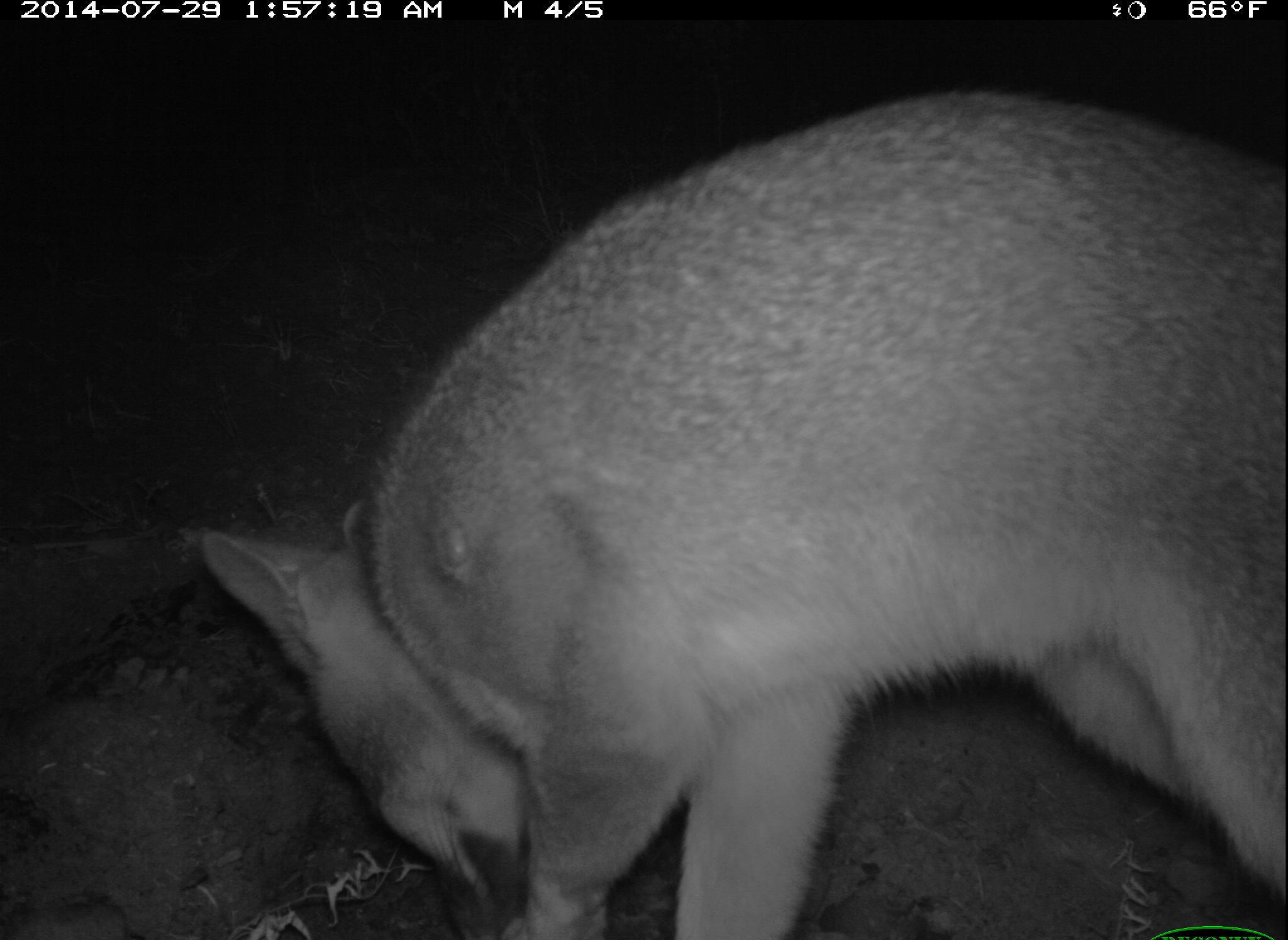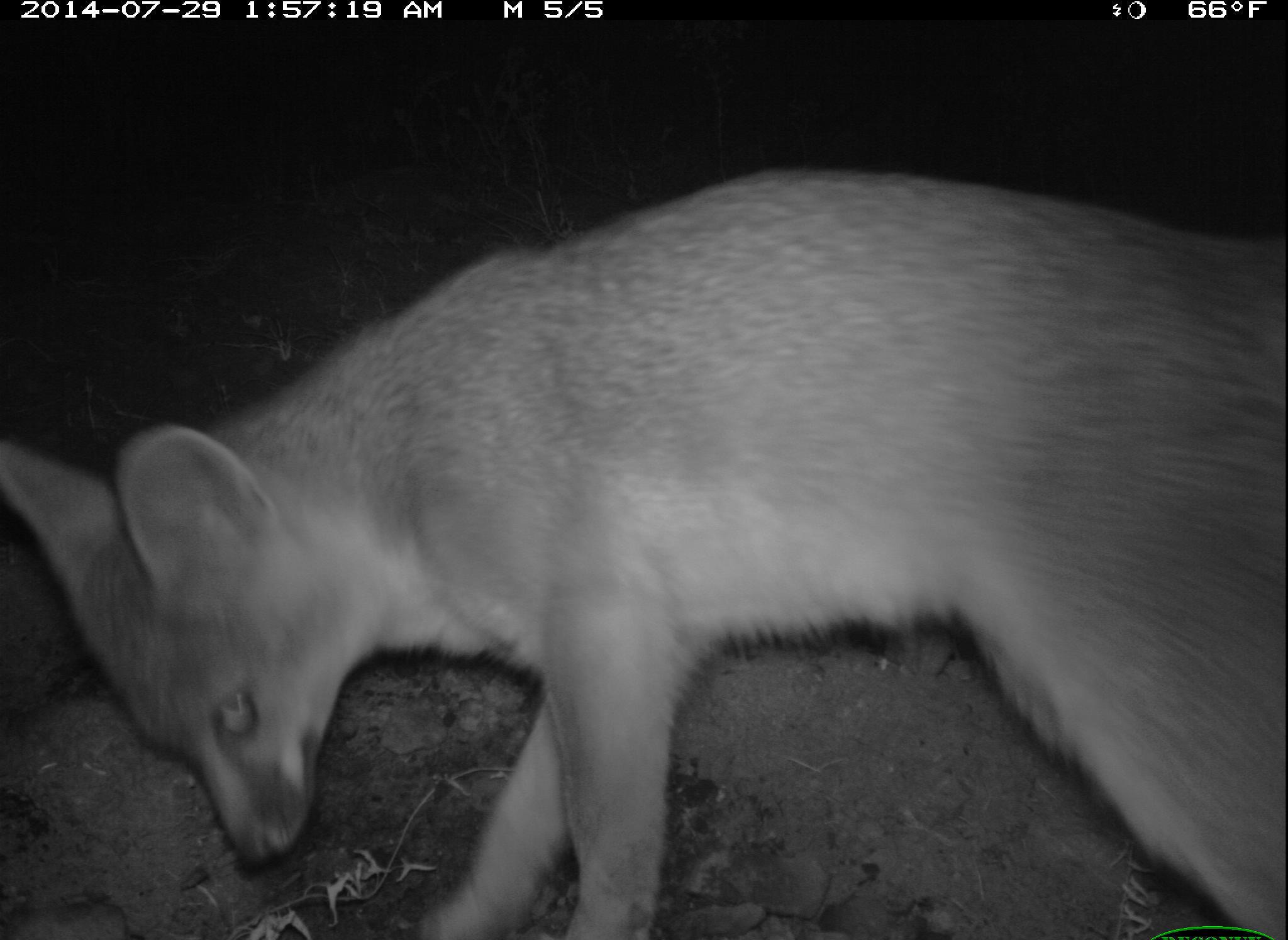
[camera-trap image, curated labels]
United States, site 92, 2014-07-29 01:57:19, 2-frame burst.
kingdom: Animalia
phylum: Chordata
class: Mammalia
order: Carnivora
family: Canidae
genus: Urocyon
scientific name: Urocyon cinereoargenteus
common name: gray fox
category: fox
Fox (gray fox) (Urocyon cinereoargenteus).